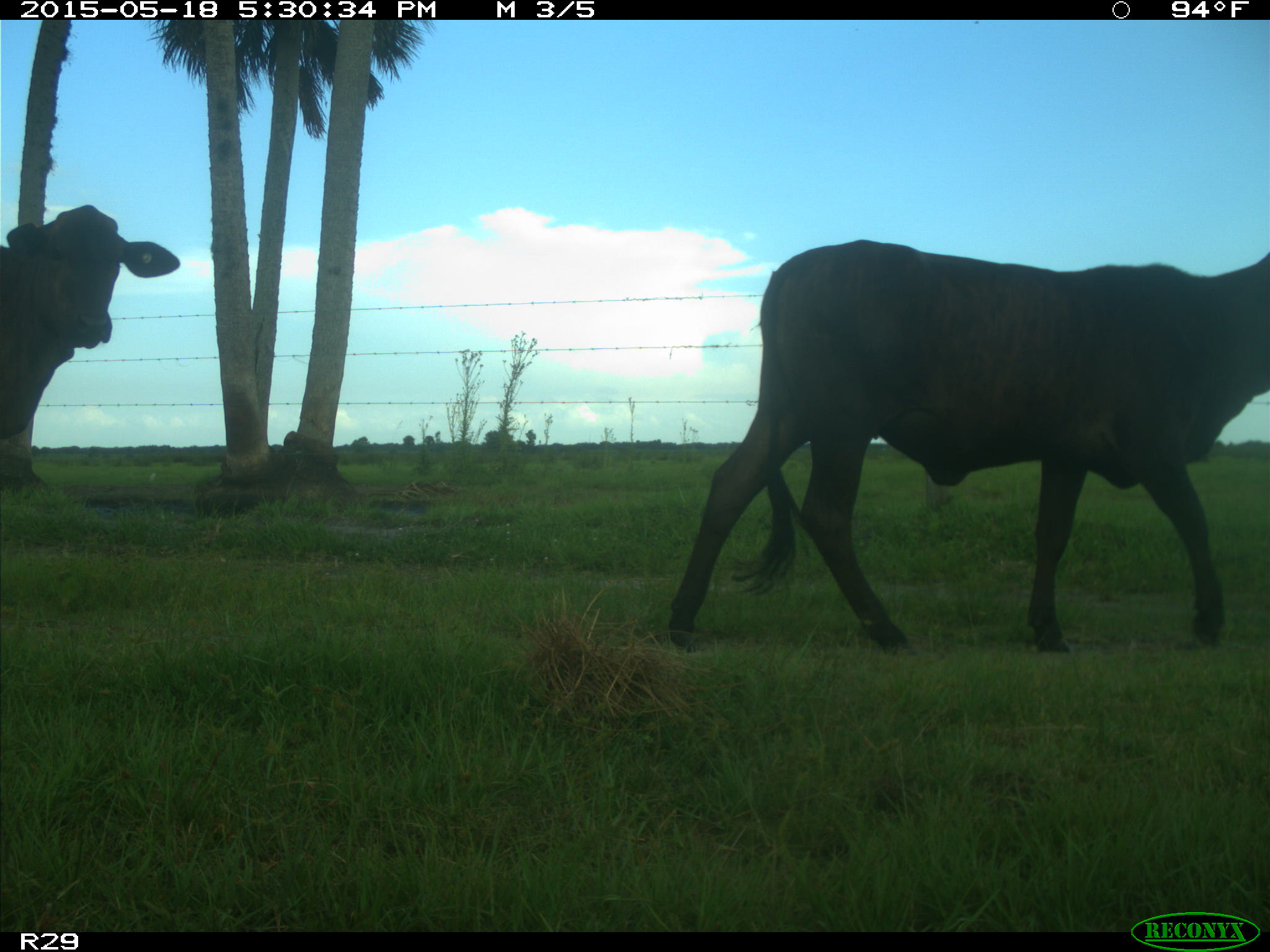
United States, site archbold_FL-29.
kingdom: Animalia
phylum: Chordata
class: Mammalia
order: Artiodactyla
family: Bovidae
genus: Bos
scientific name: Bos taurus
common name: domestic cow